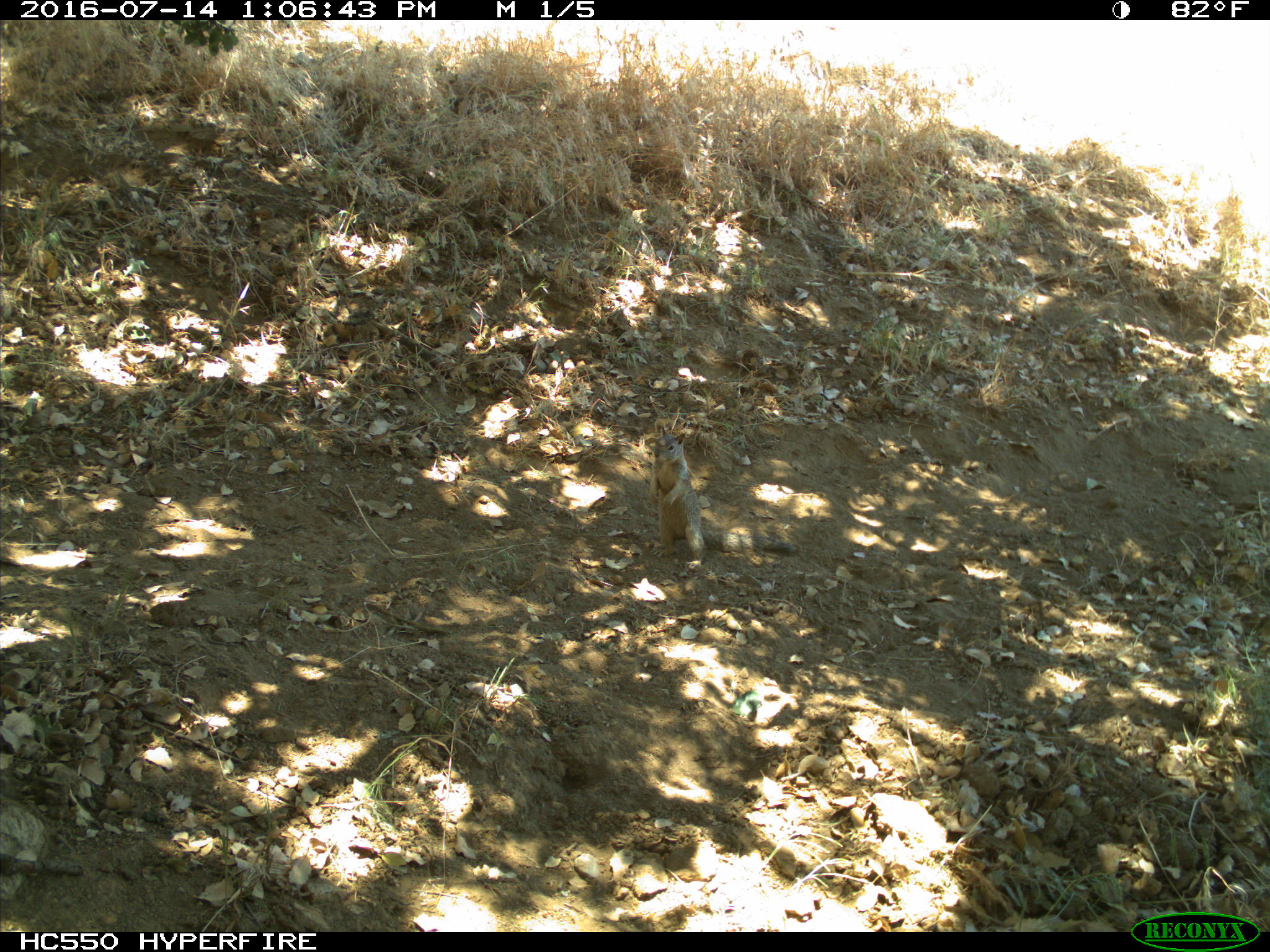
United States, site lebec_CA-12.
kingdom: Animalia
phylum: Chordata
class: Mammalia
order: Rodentia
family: Sciuridae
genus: Otospermophilus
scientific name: Otospermophilus beecheyi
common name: california ground squirrel